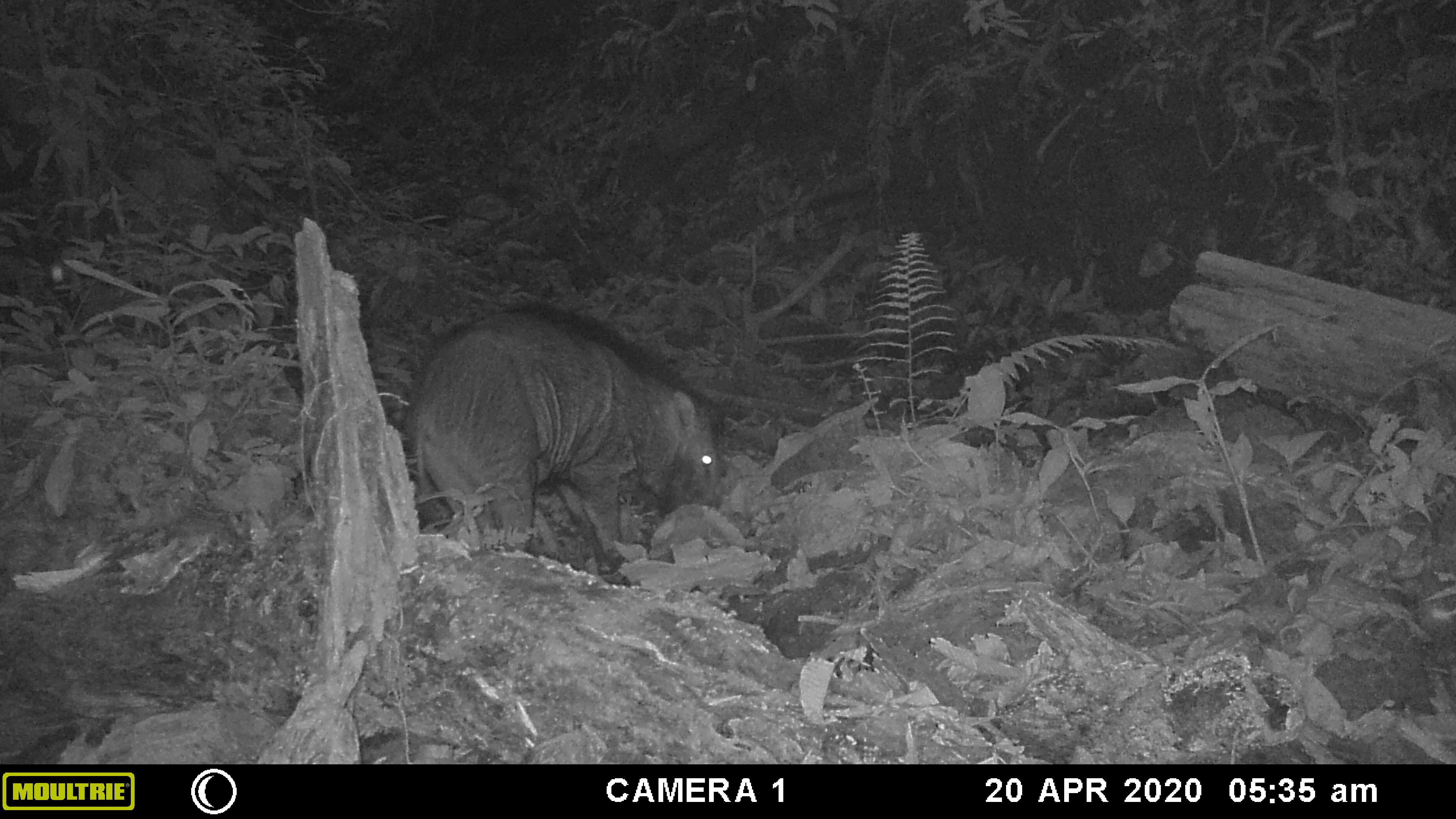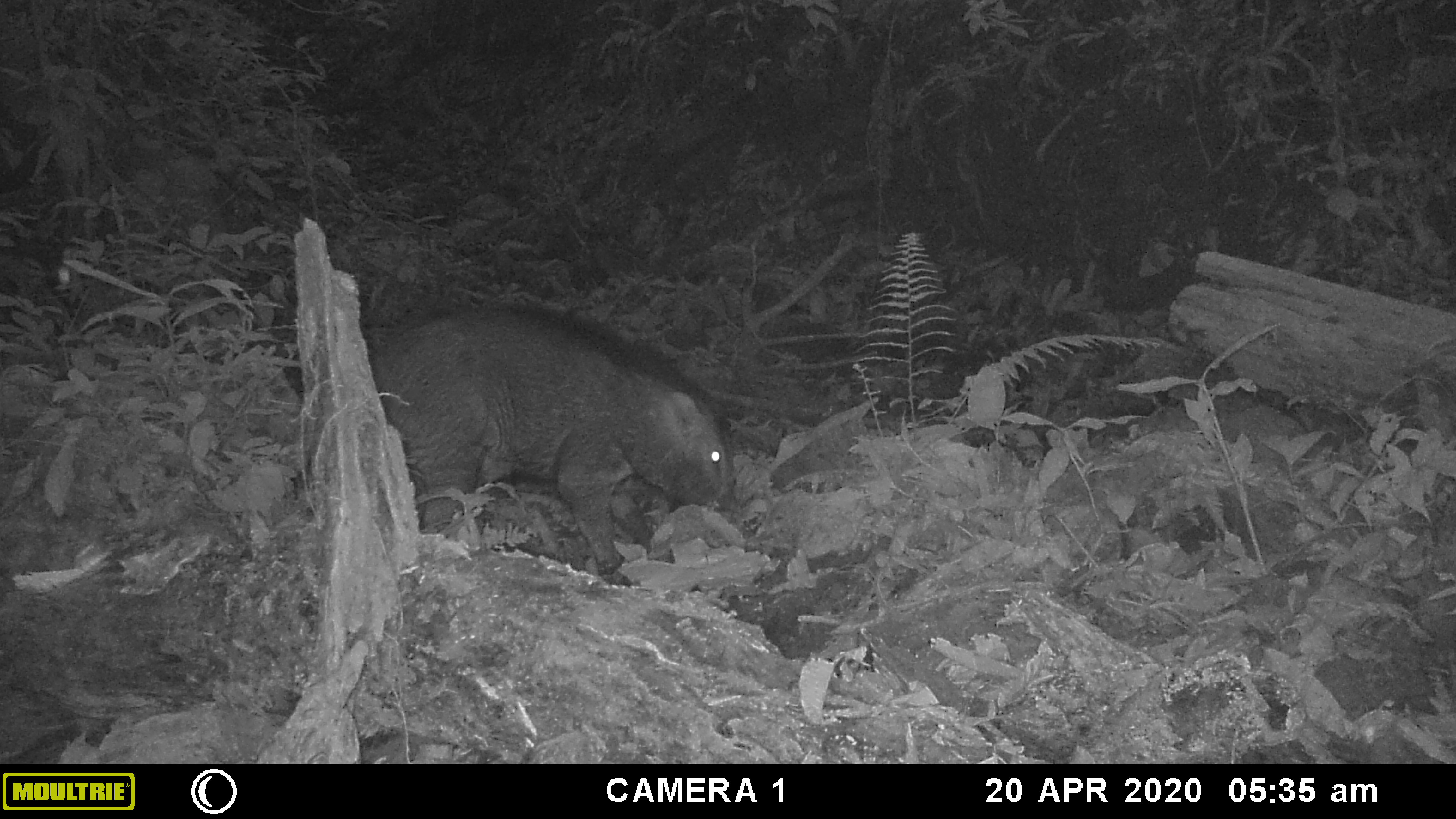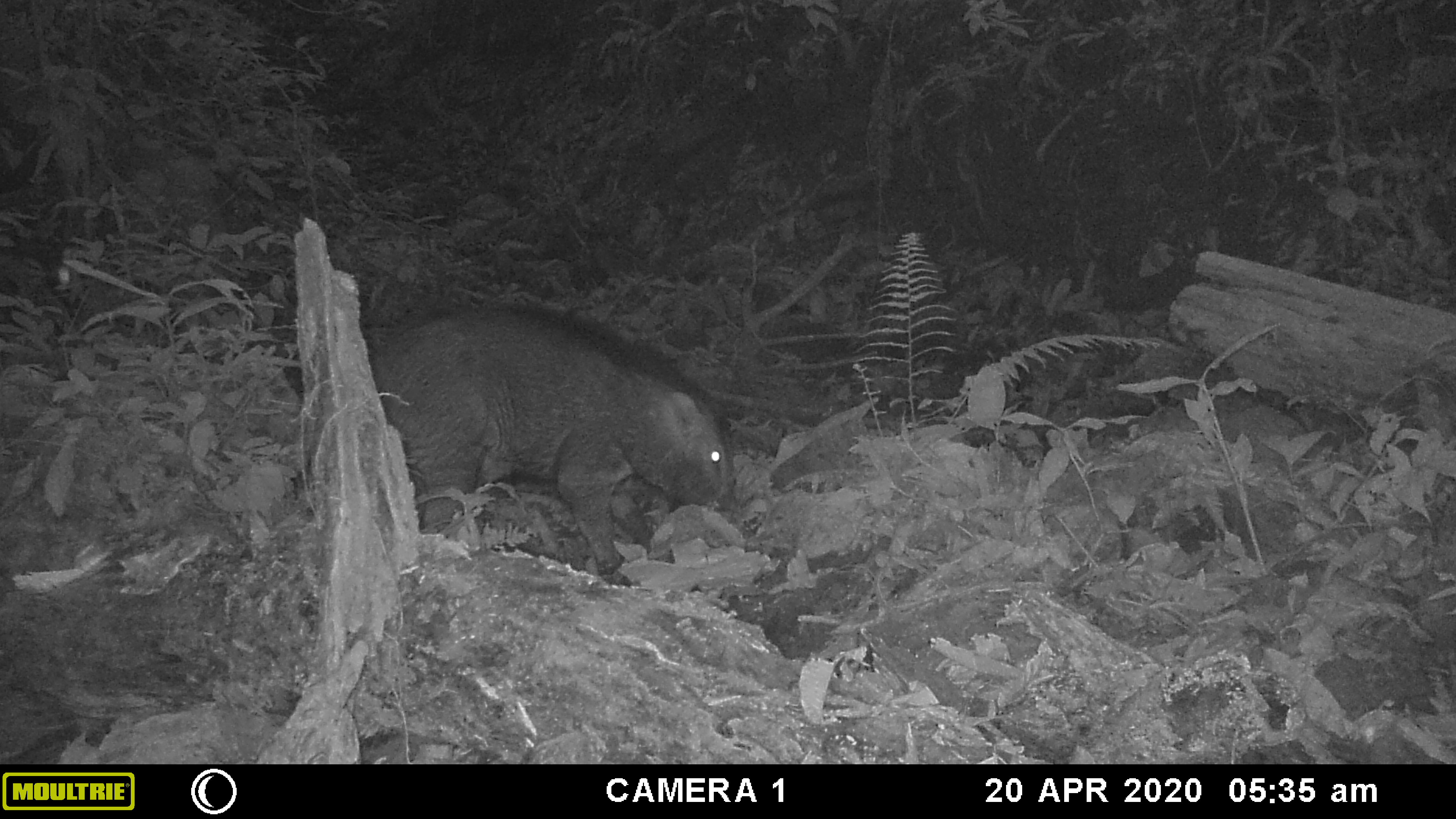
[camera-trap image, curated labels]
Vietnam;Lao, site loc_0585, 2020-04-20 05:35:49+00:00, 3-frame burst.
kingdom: Animalia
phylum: Chordata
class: Mammalia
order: Artiodactyla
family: Suidae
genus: Sus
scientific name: Sus scrofa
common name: eurasian wild pig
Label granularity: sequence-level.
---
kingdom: Animalia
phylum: Arthropoda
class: Insecta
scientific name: Insecta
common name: insect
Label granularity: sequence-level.